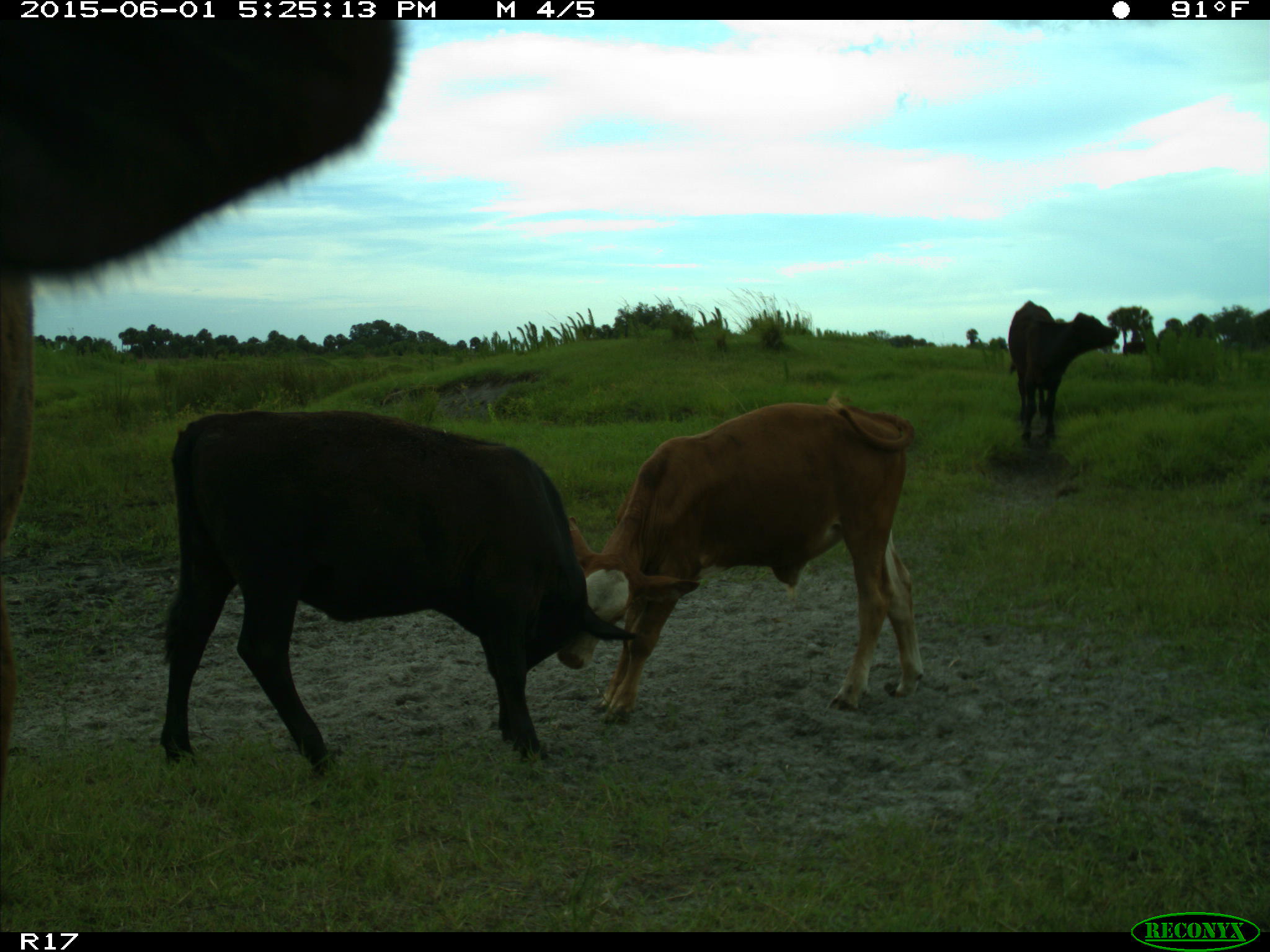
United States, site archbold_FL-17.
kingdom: Animalia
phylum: Chordata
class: Mammalia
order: Artiodactyla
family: Bovidae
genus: Bos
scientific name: Bos taurus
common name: domestic cow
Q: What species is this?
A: Bos taurus (domestic cow).